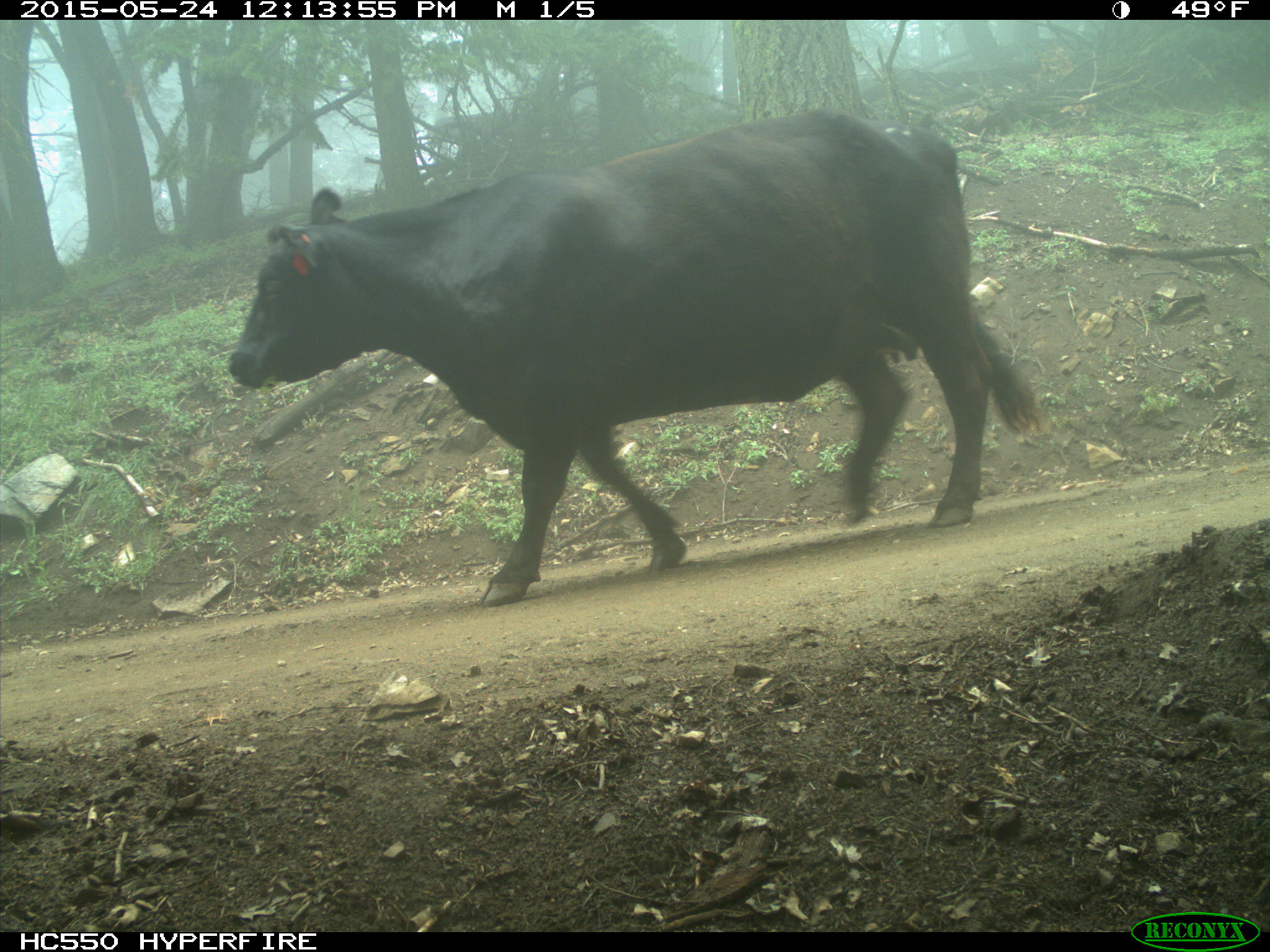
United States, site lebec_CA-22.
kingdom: Animalia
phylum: Chordata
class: Mammalia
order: Artiodactyla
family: Bovidae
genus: Bos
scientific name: Bos taurus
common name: domestic cow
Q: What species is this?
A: Bos taurus (domestic cow).